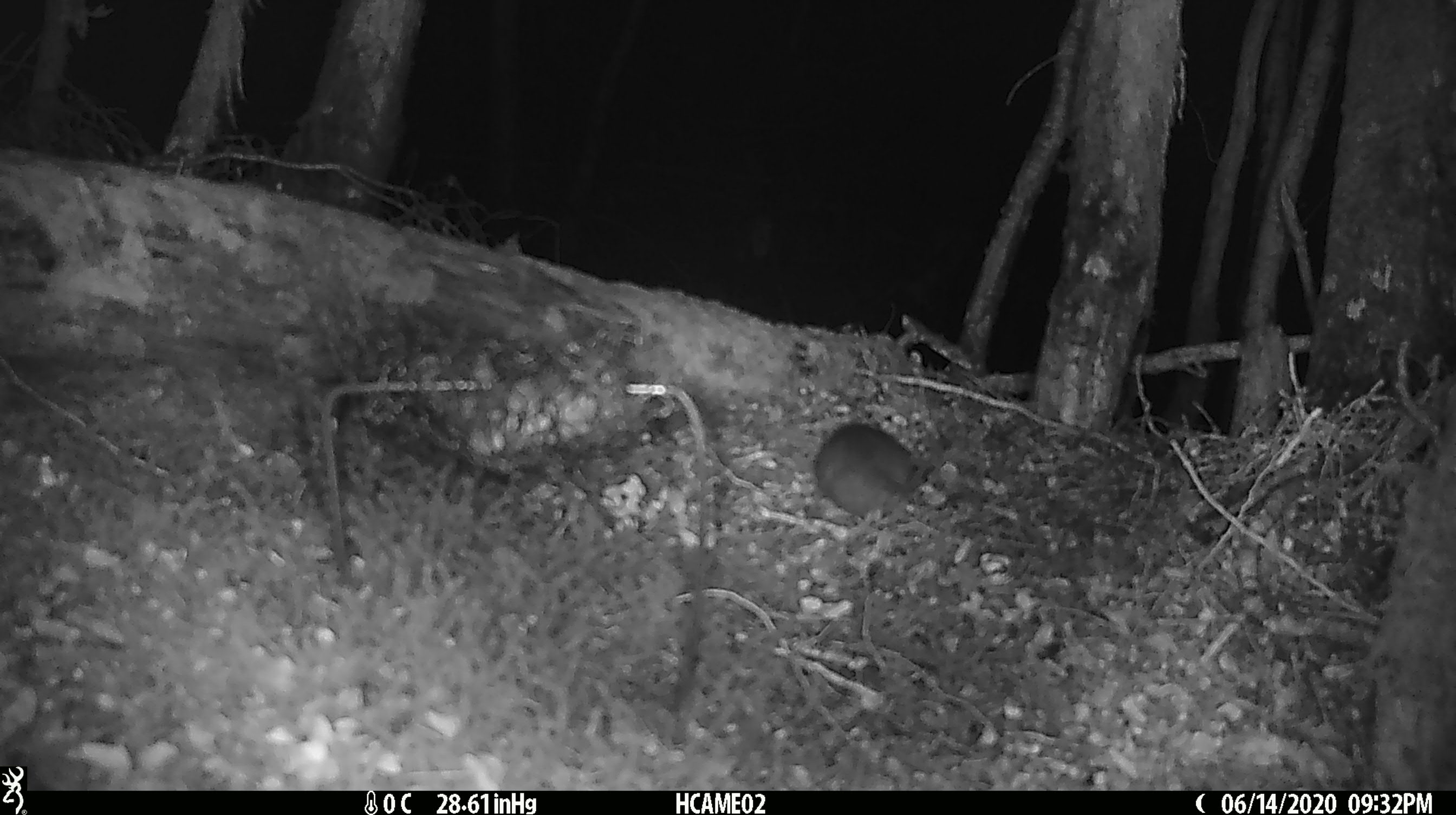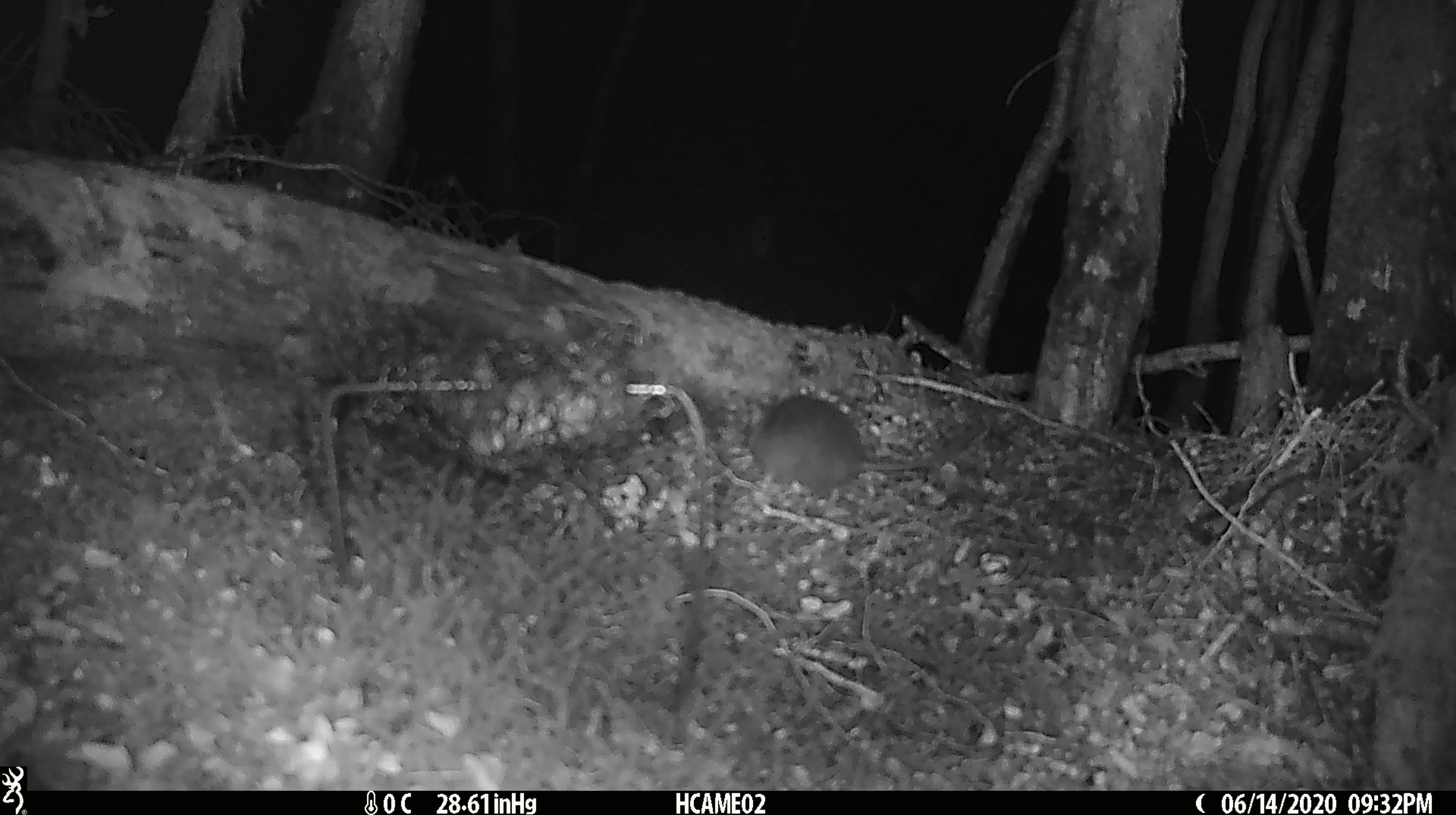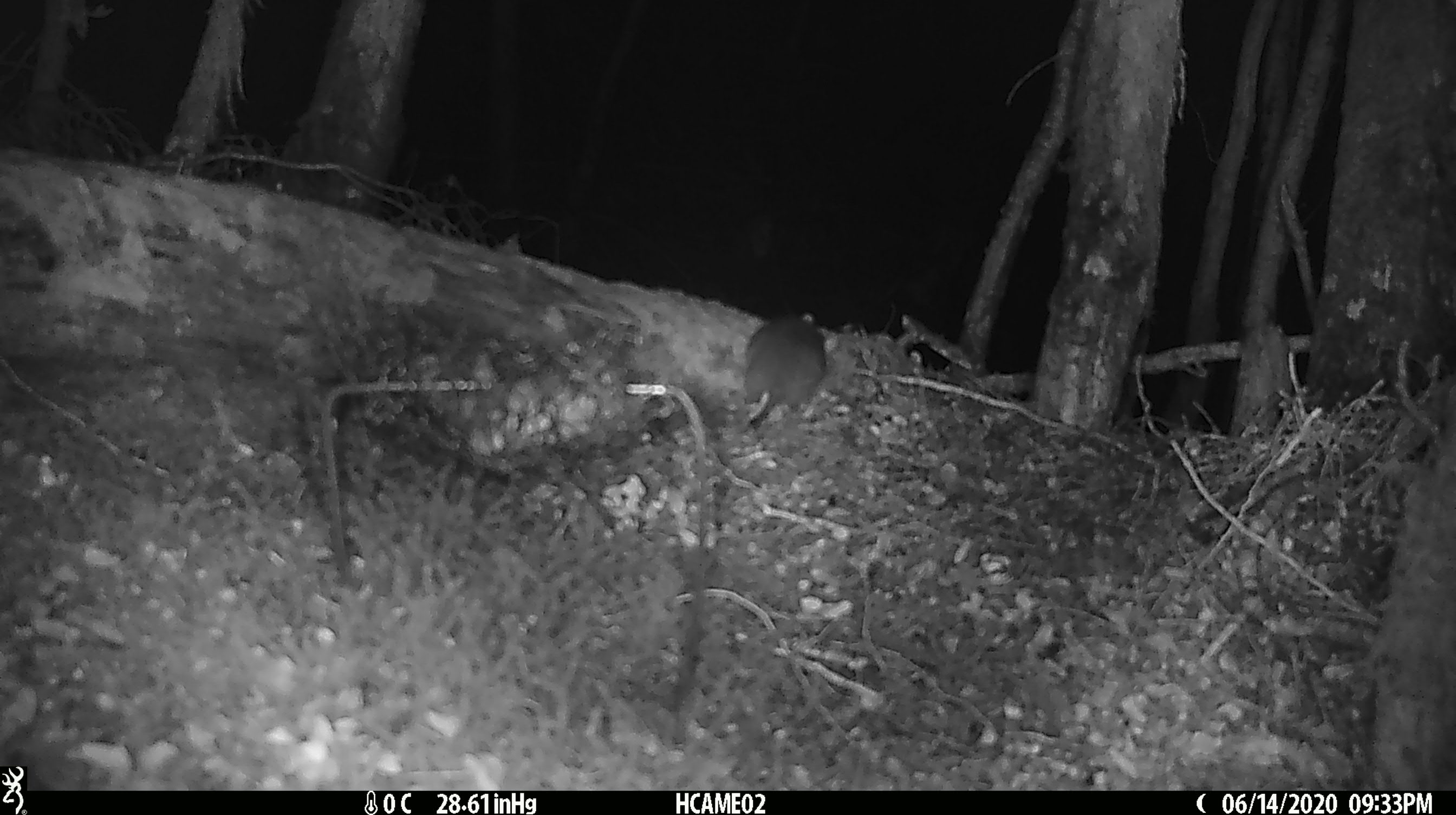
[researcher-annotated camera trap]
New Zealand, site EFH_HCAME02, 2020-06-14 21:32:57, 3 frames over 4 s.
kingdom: Animalia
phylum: Chordata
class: Mammalia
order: Rodentia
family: Muridae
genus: Rattus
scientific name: Rattus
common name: rat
Rat (Rattus).